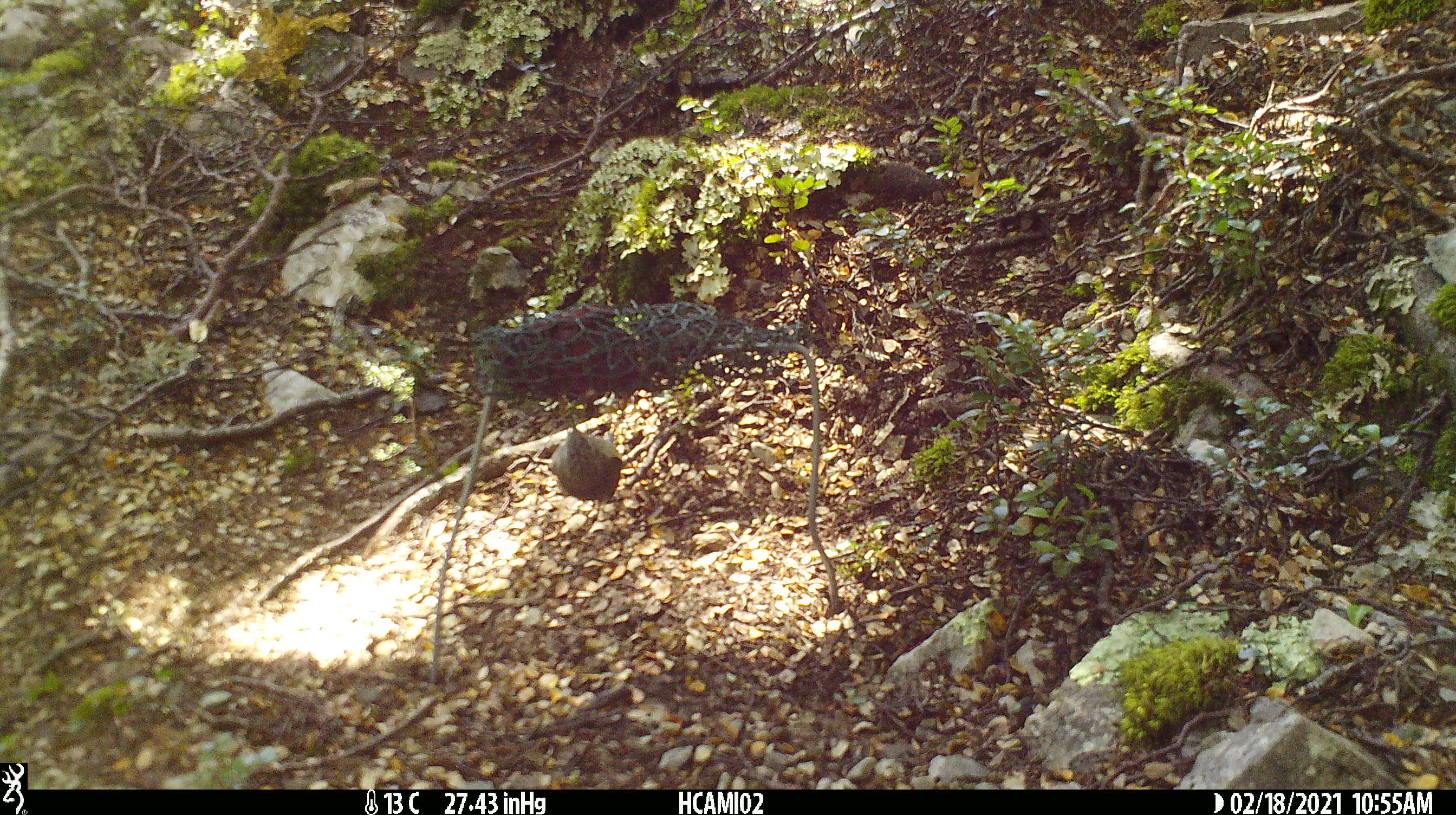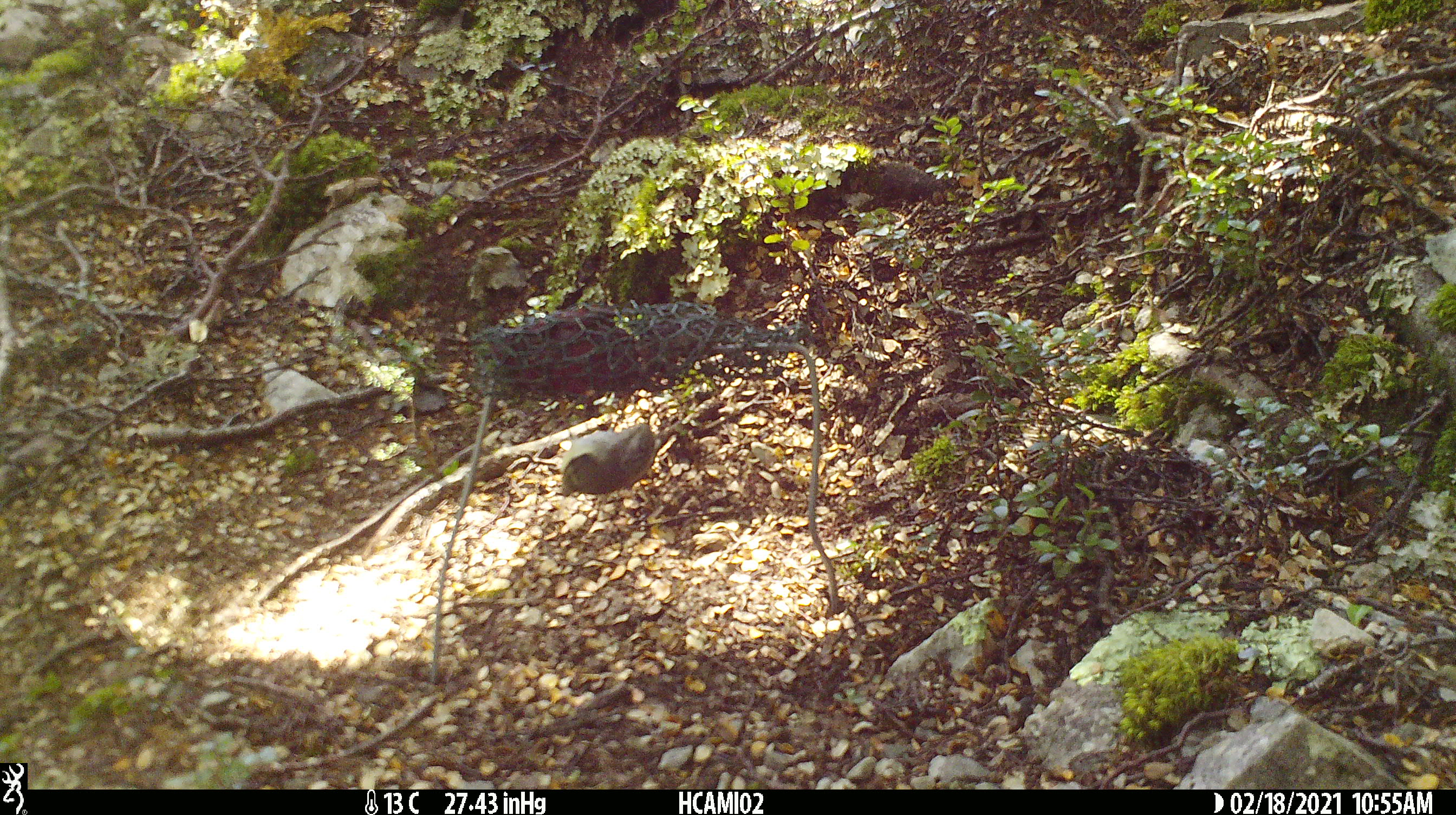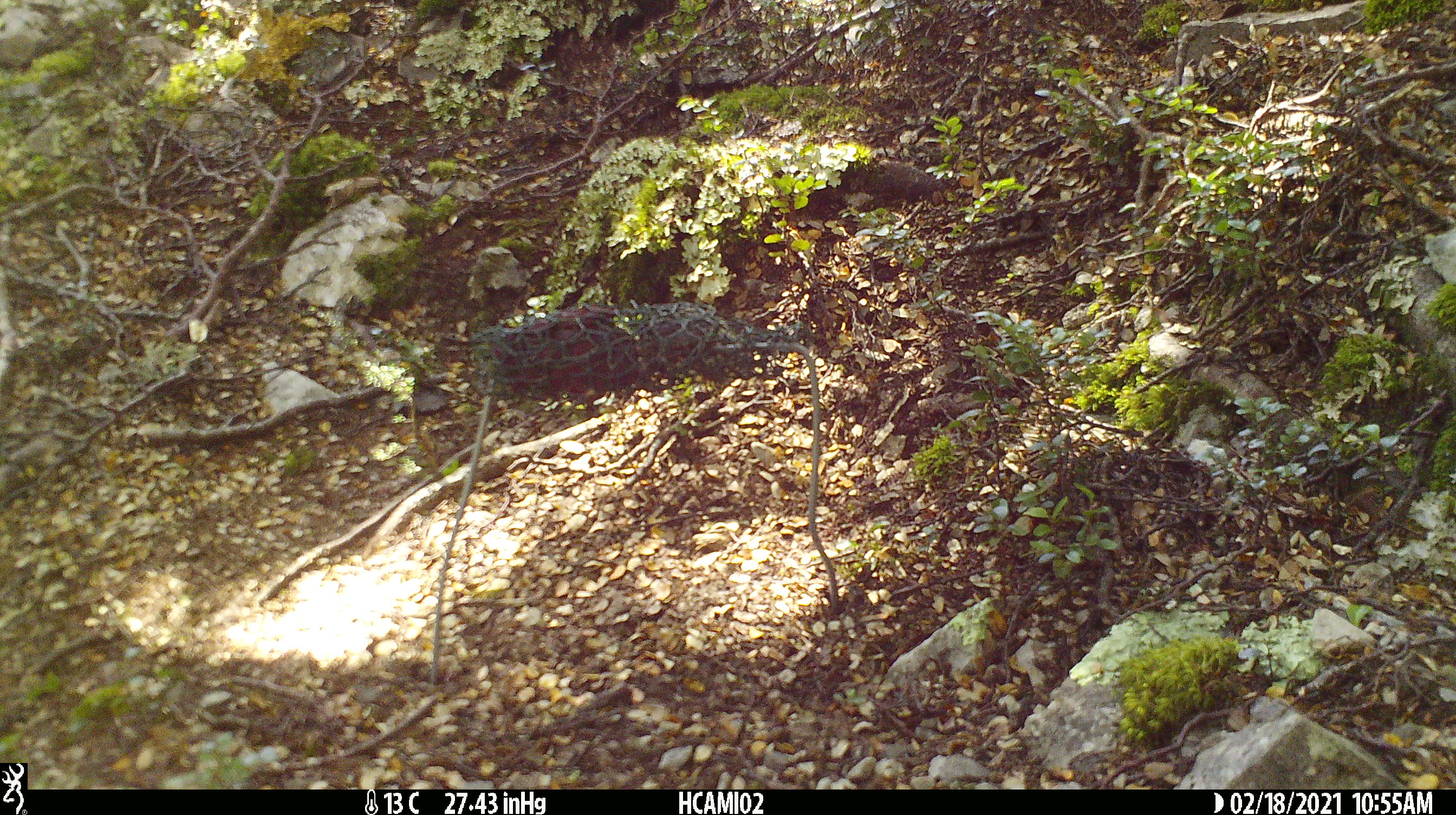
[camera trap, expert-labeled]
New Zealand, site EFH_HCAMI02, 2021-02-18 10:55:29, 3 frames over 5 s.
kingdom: Animalia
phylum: Chordata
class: Aves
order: Passeriformes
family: Acanthisittidae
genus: Acanthisitta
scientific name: Acanthisitta chloris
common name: rifleman